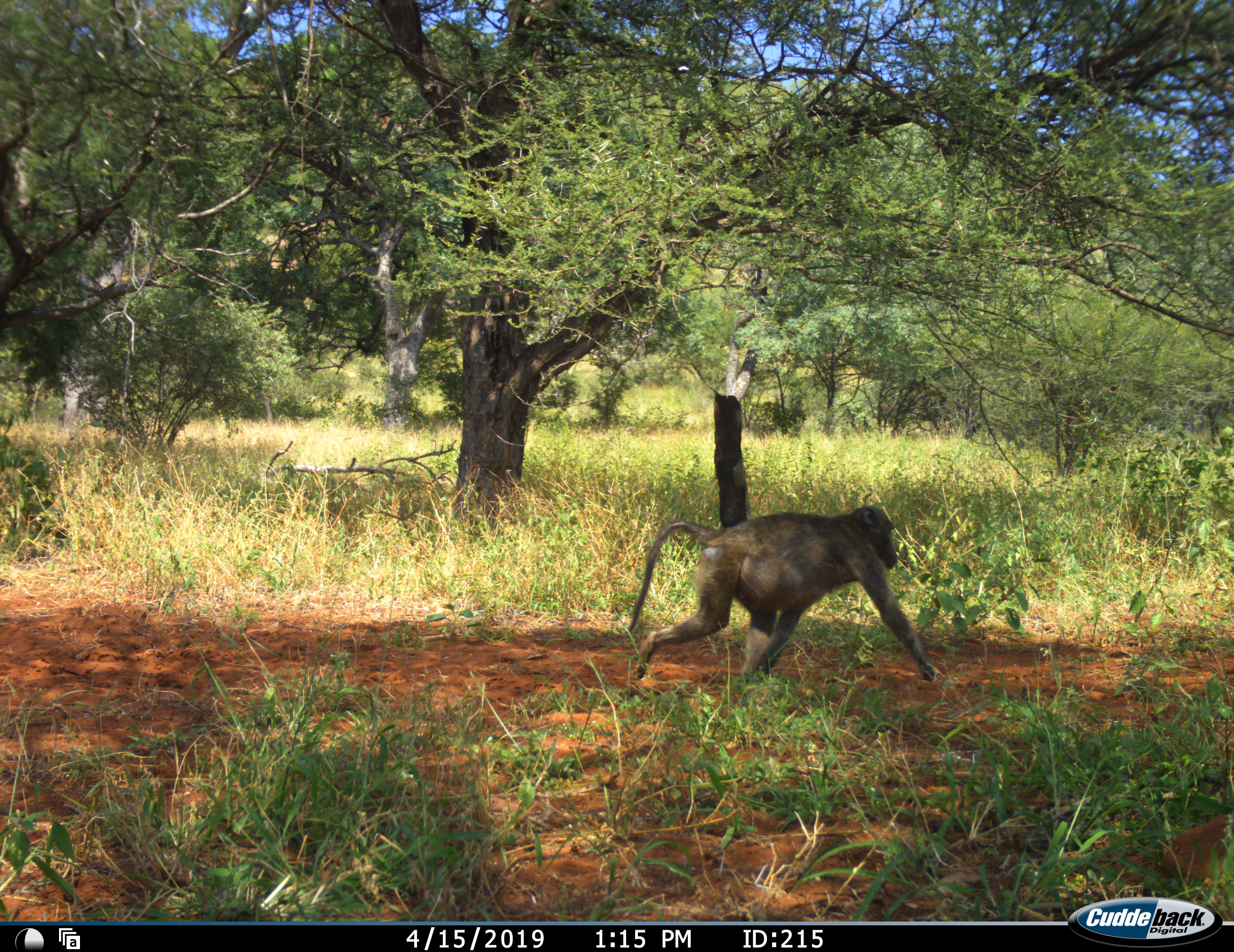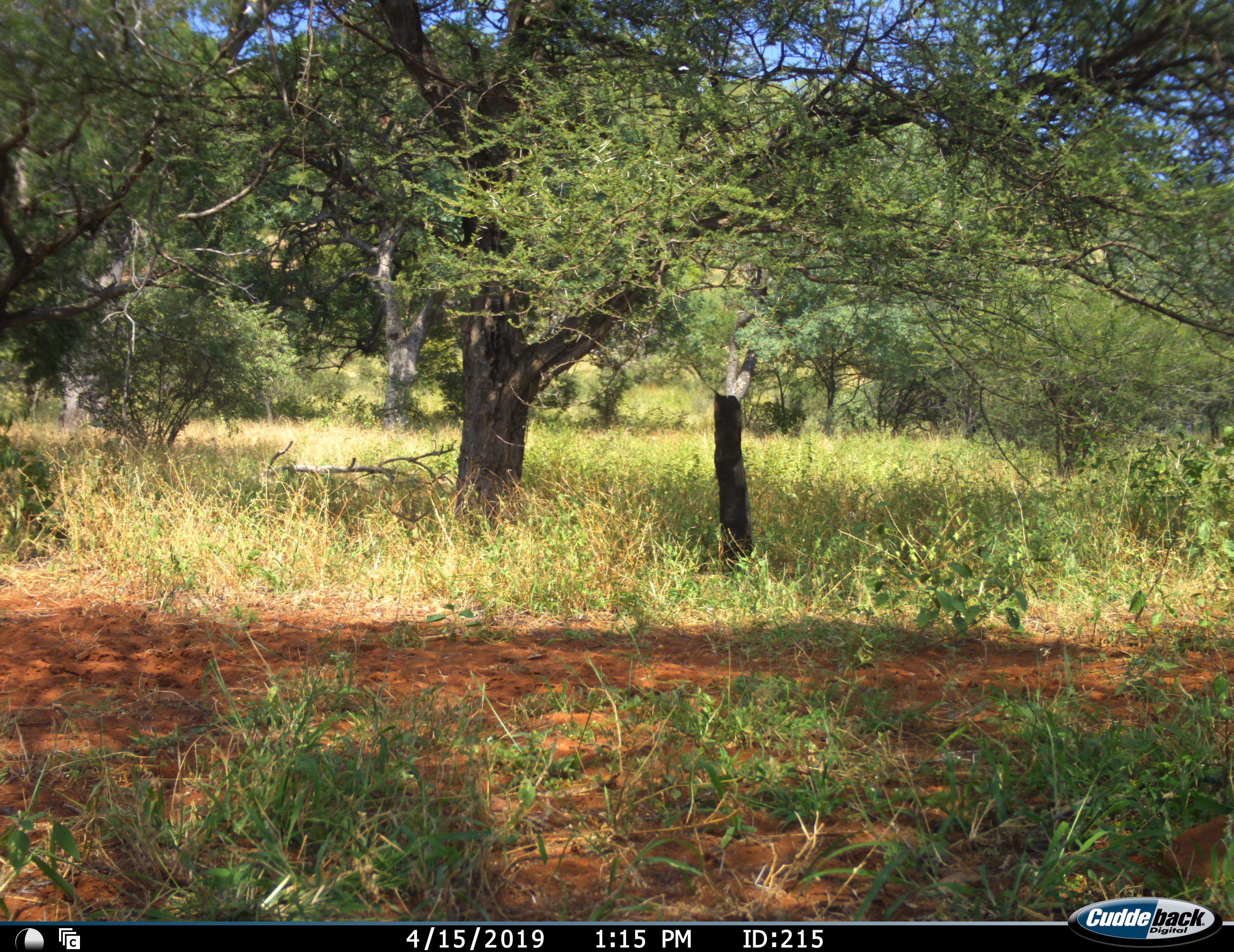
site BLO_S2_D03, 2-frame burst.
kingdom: Animalia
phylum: Chordata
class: Mammalia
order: Primates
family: Cercopithecidae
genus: Papio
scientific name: Papio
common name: baboon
Baboon (Papio), count 1. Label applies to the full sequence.